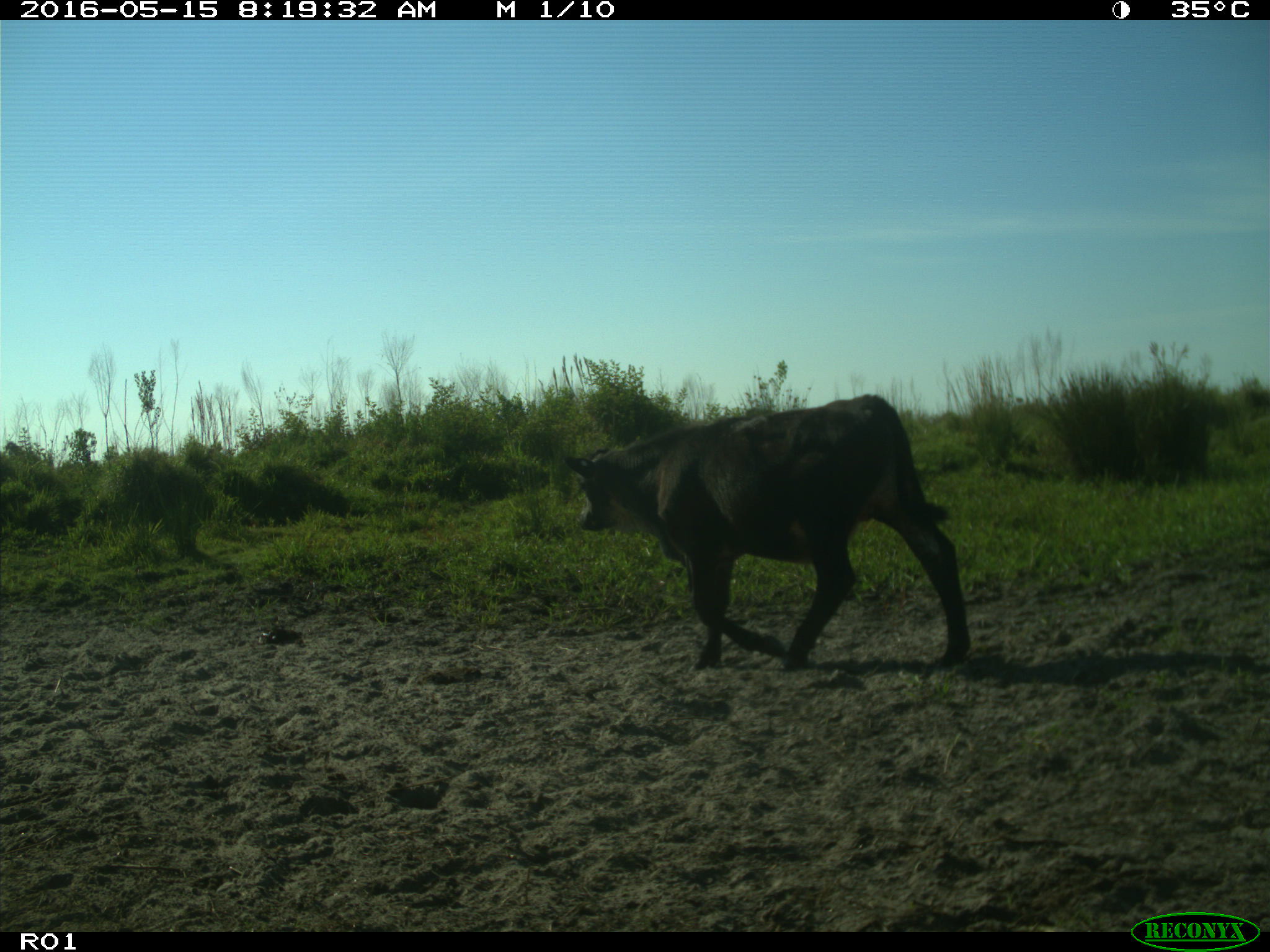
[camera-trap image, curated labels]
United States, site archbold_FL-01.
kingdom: Animalia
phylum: Chordata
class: Mammalia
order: Artiodactyla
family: Bovidae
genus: Bos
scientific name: Bos taurus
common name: domestic cow